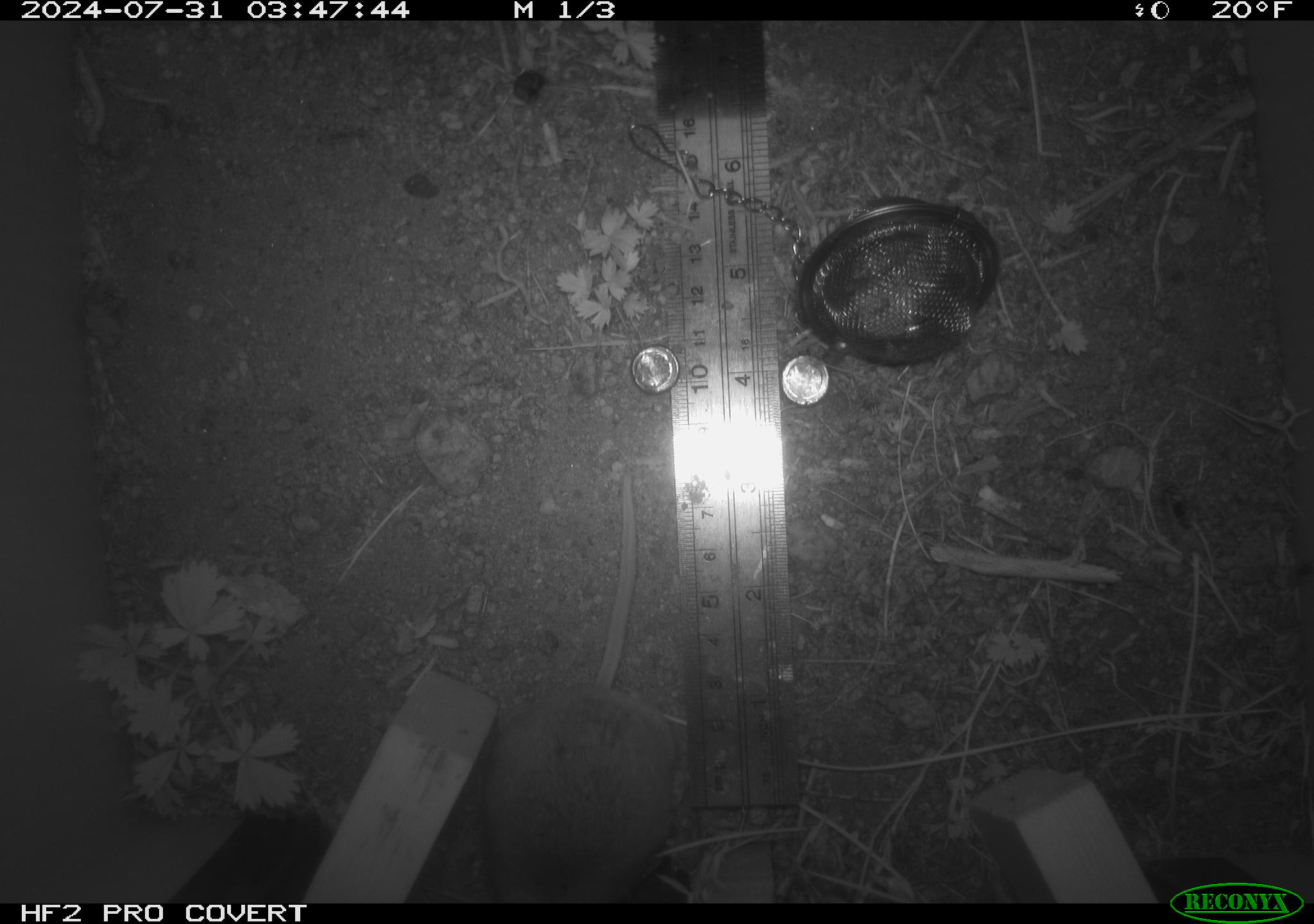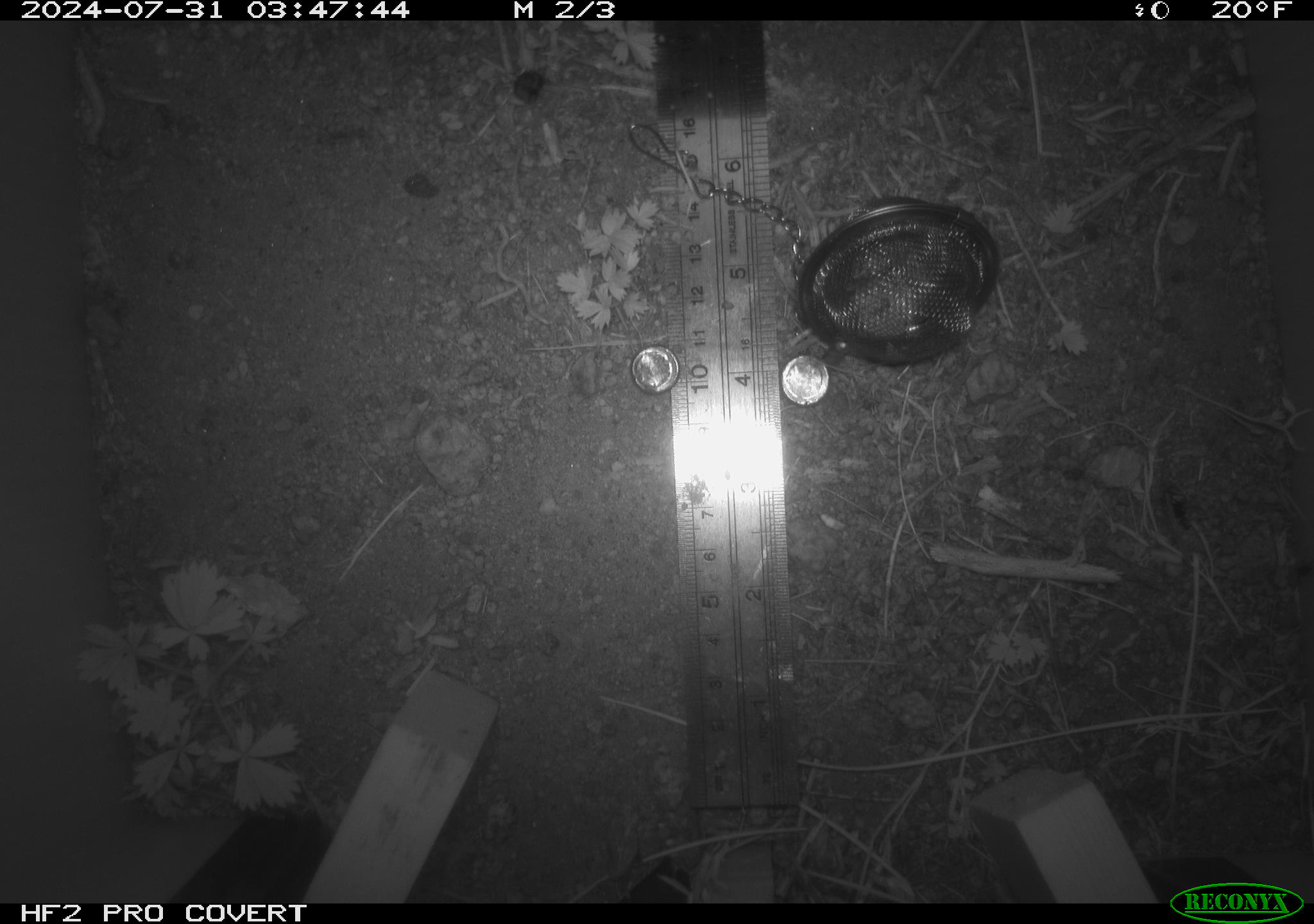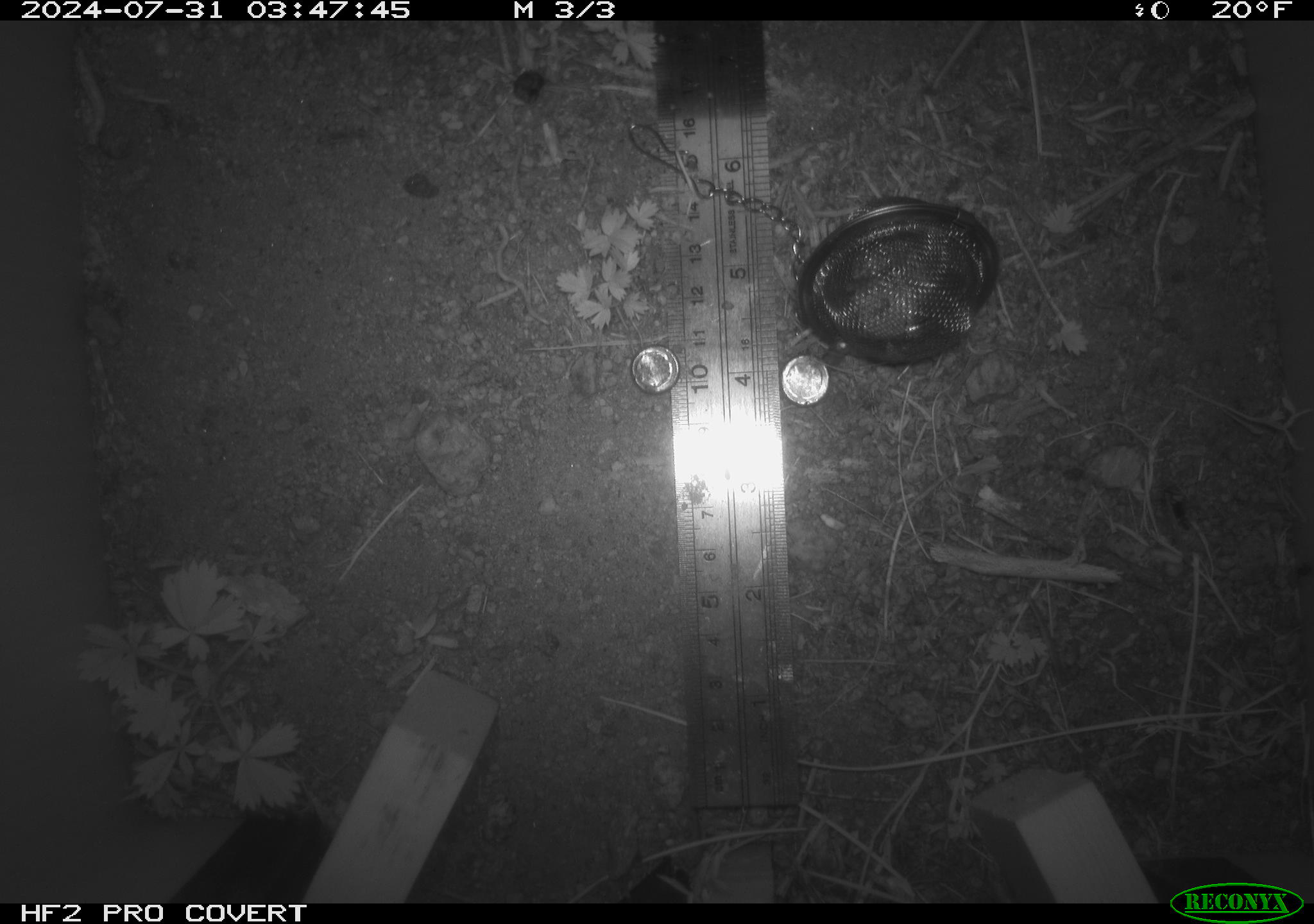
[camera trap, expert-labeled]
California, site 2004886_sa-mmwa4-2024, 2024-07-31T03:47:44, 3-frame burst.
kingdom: Animalia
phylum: Chordata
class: Mammalia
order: Rodentia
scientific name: Rodentia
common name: mouse species